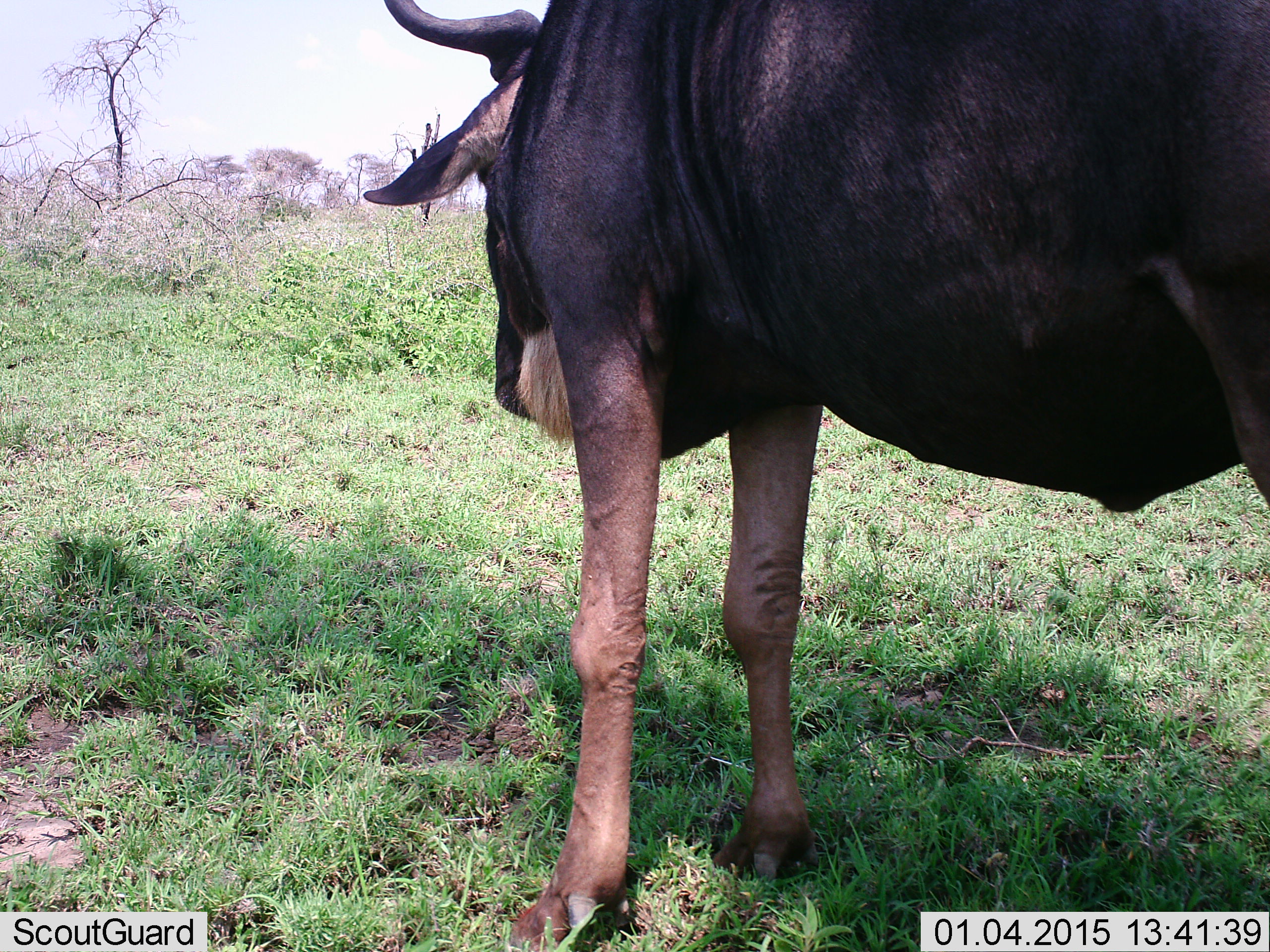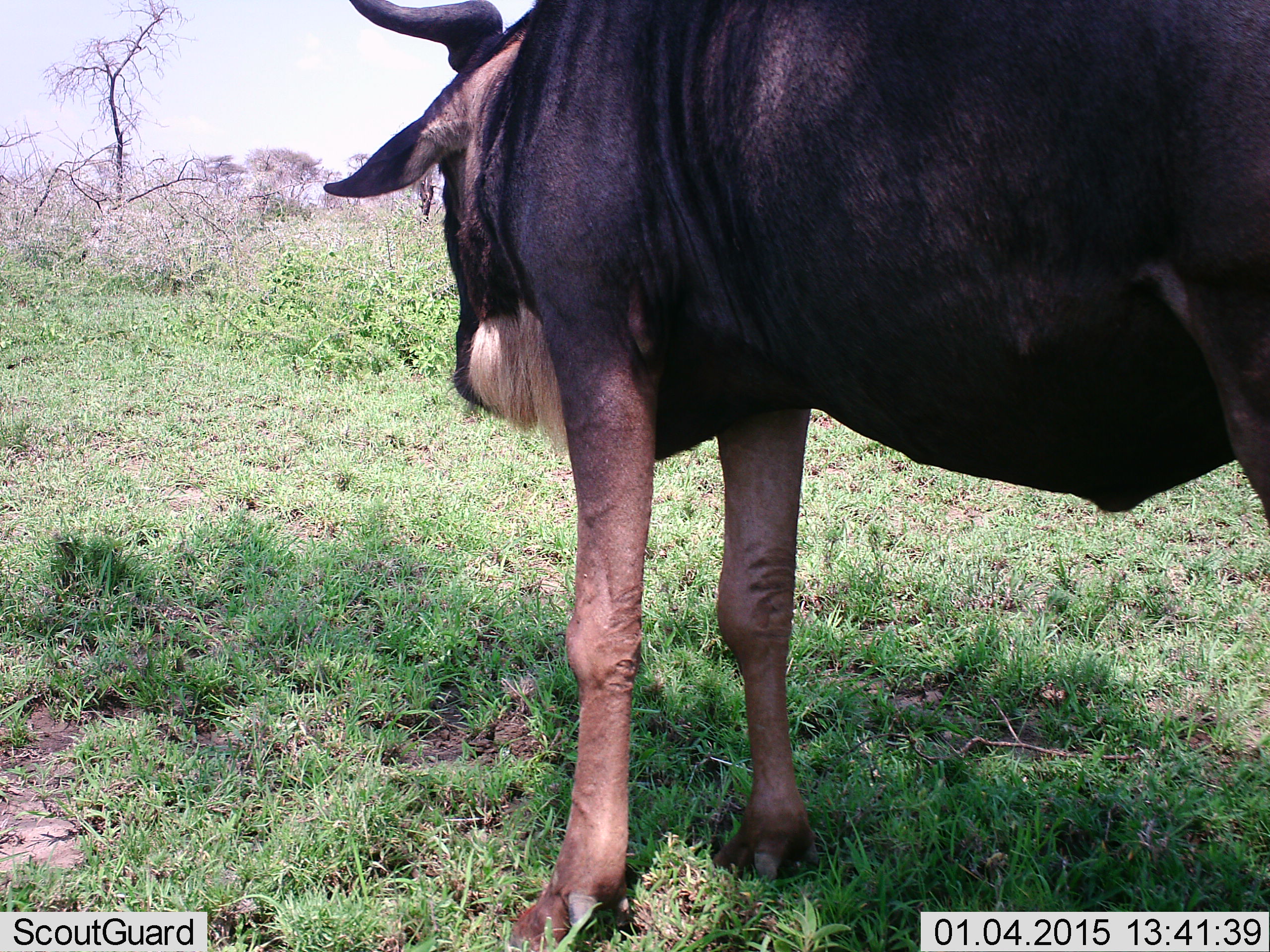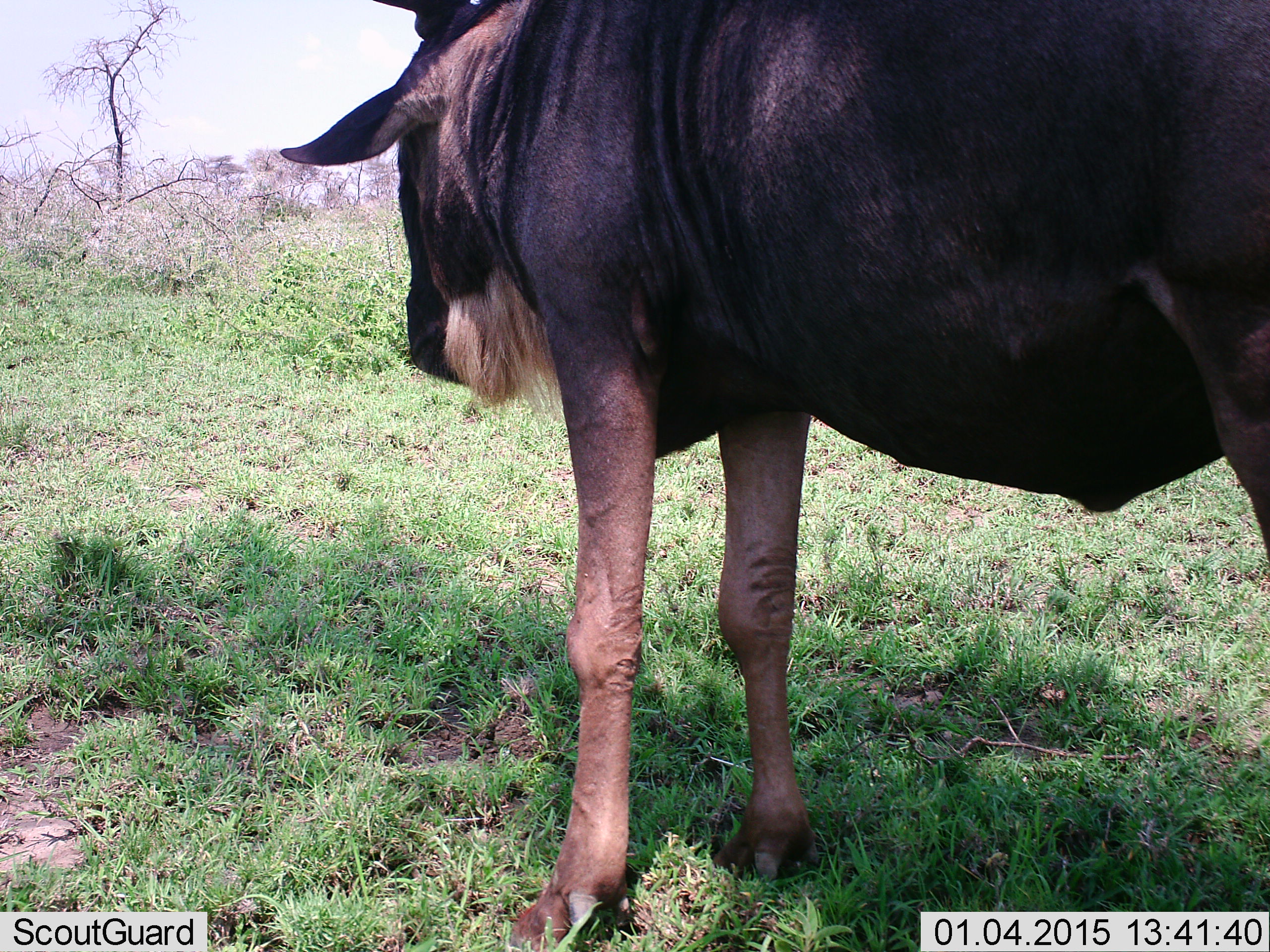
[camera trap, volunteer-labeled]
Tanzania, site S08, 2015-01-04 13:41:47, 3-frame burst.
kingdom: Animalia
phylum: Chordata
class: Mammalia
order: Artiodactyla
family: Bovidae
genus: Connochaetes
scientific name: Connochaetes taurinus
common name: blue wildebeest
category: wildebeest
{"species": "wildebeest (blue wildebeest) (Connochaetes taurinus)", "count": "1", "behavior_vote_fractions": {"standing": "100%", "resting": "0%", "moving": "0%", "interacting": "0%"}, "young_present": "0%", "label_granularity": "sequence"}